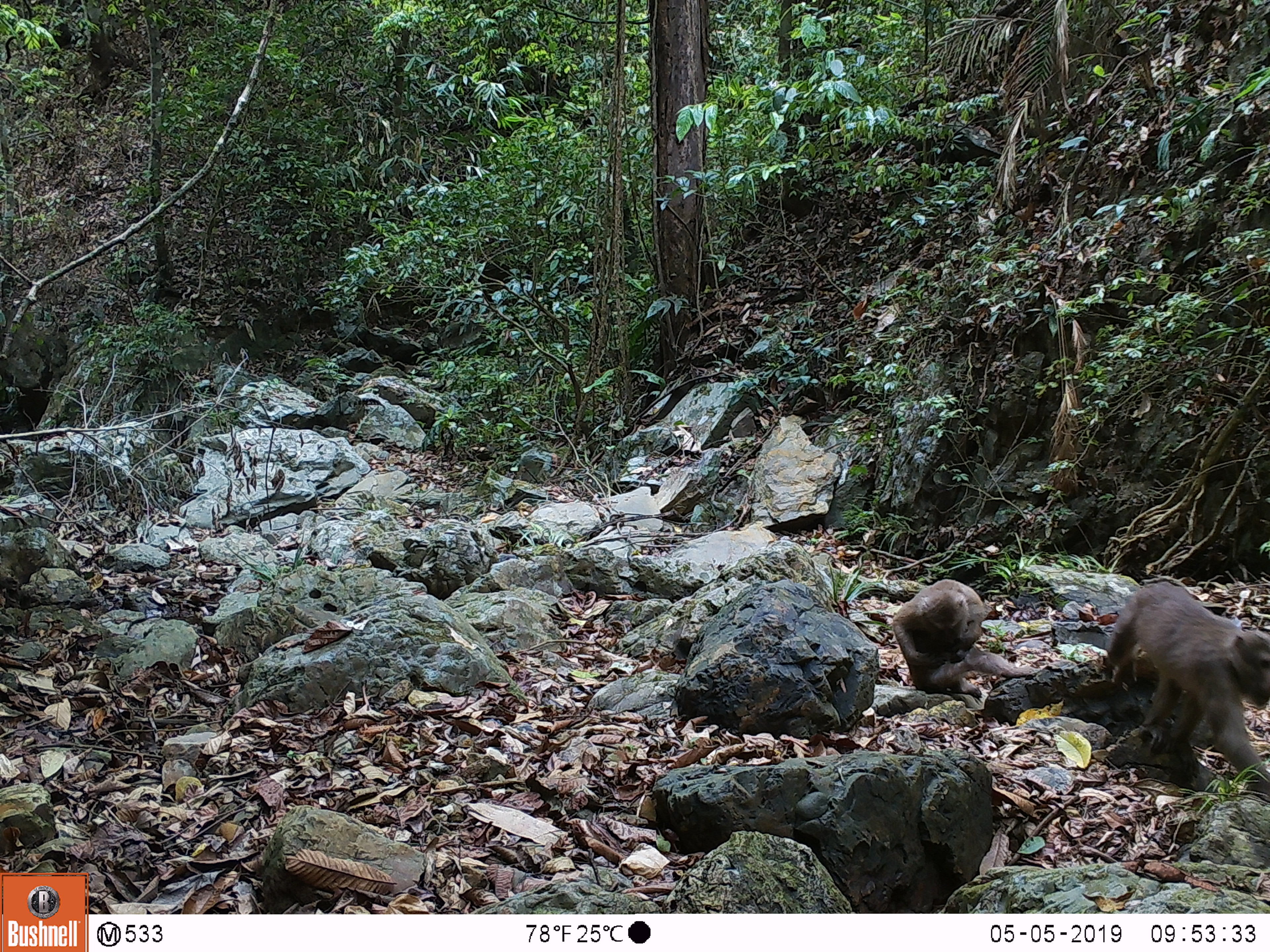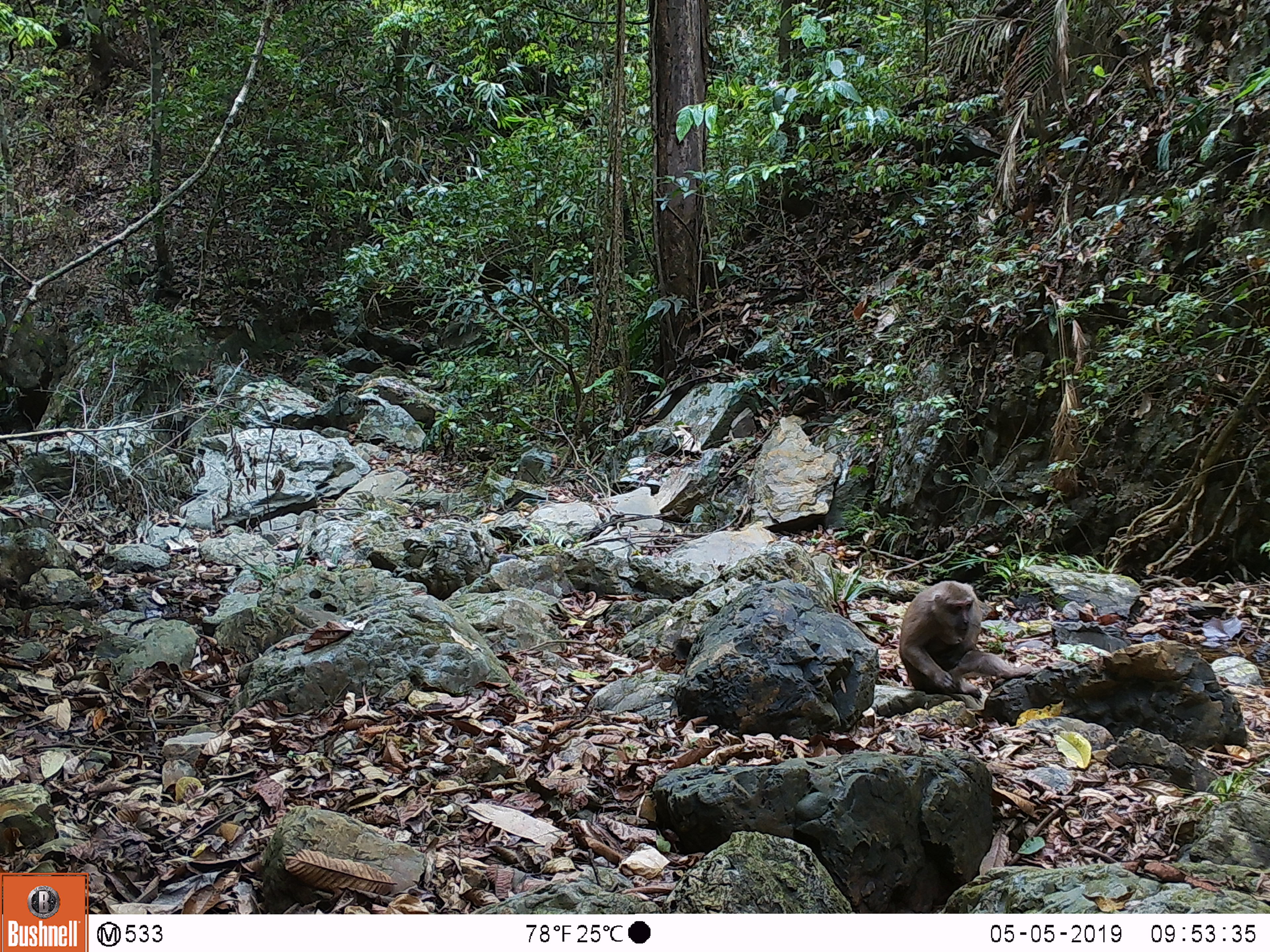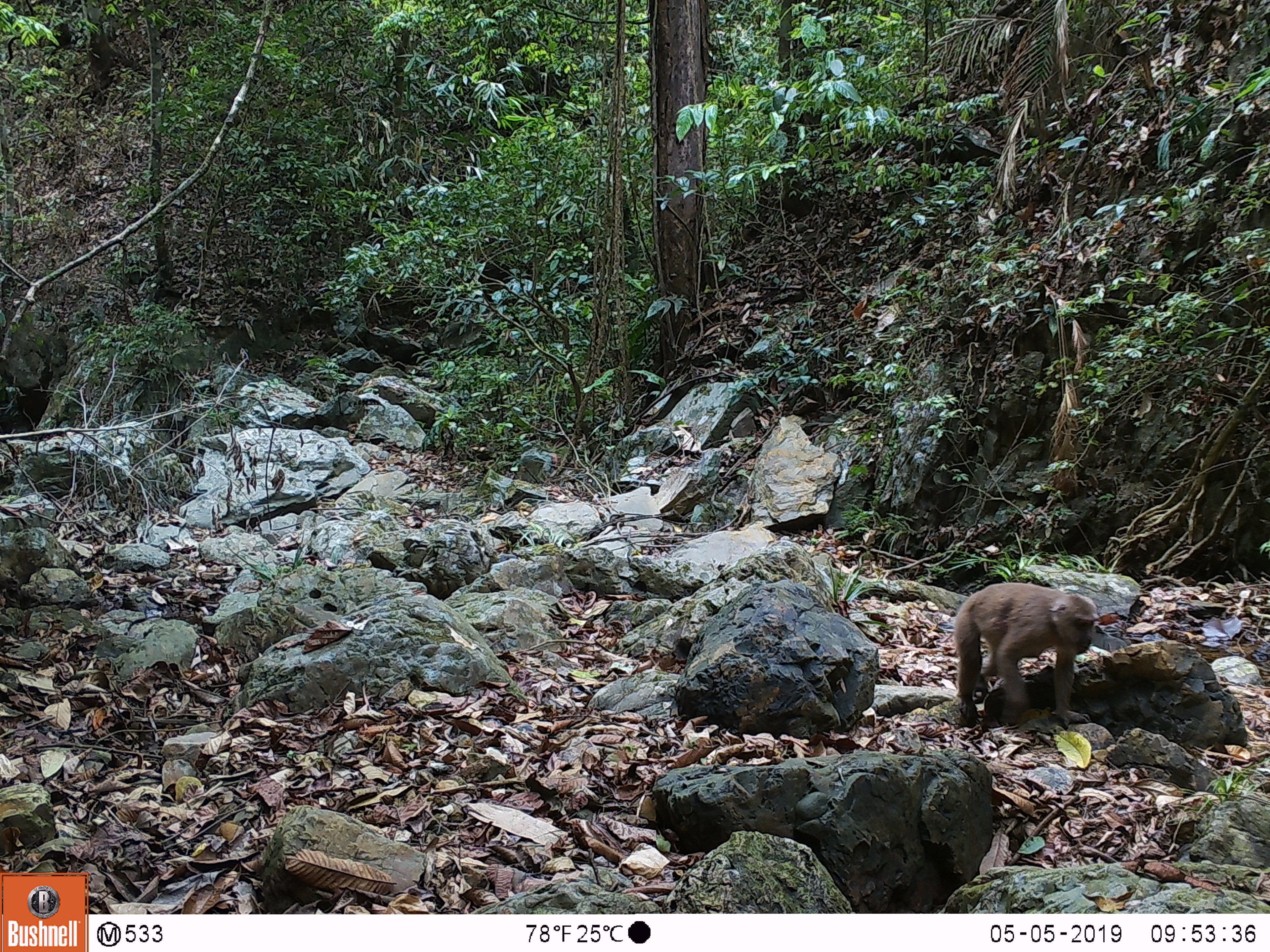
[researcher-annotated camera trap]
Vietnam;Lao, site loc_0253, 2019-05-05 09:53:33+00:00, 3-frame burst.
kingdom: Animalia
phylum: Chordata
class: Mammalia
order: Primates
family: Cercopithecidae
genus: Macaca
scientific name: Macaca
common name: macaques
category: assam or rhesus macaque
Assam or rhesus macaque (macaques) (Macaca). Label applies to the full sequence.